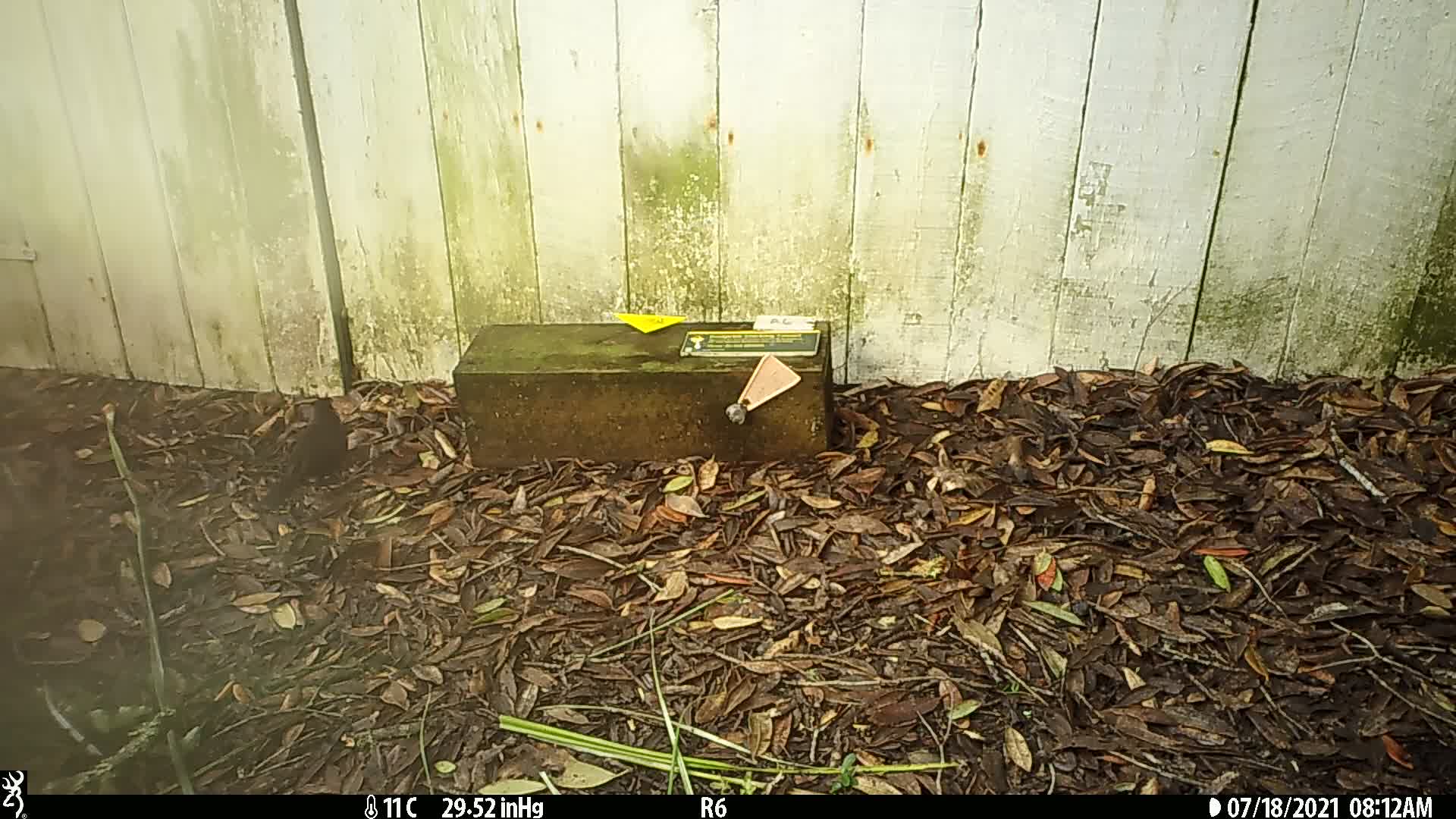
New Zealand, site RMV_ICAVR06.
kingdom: Animalia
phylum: Chordata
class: Aves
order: Passeriformes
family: Turdidae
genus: Turdus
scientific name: Turdus merula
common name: eurasian blackbird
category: blackbird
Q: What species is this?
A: Blackbird (eurasian blackbird) (Turdus merula).